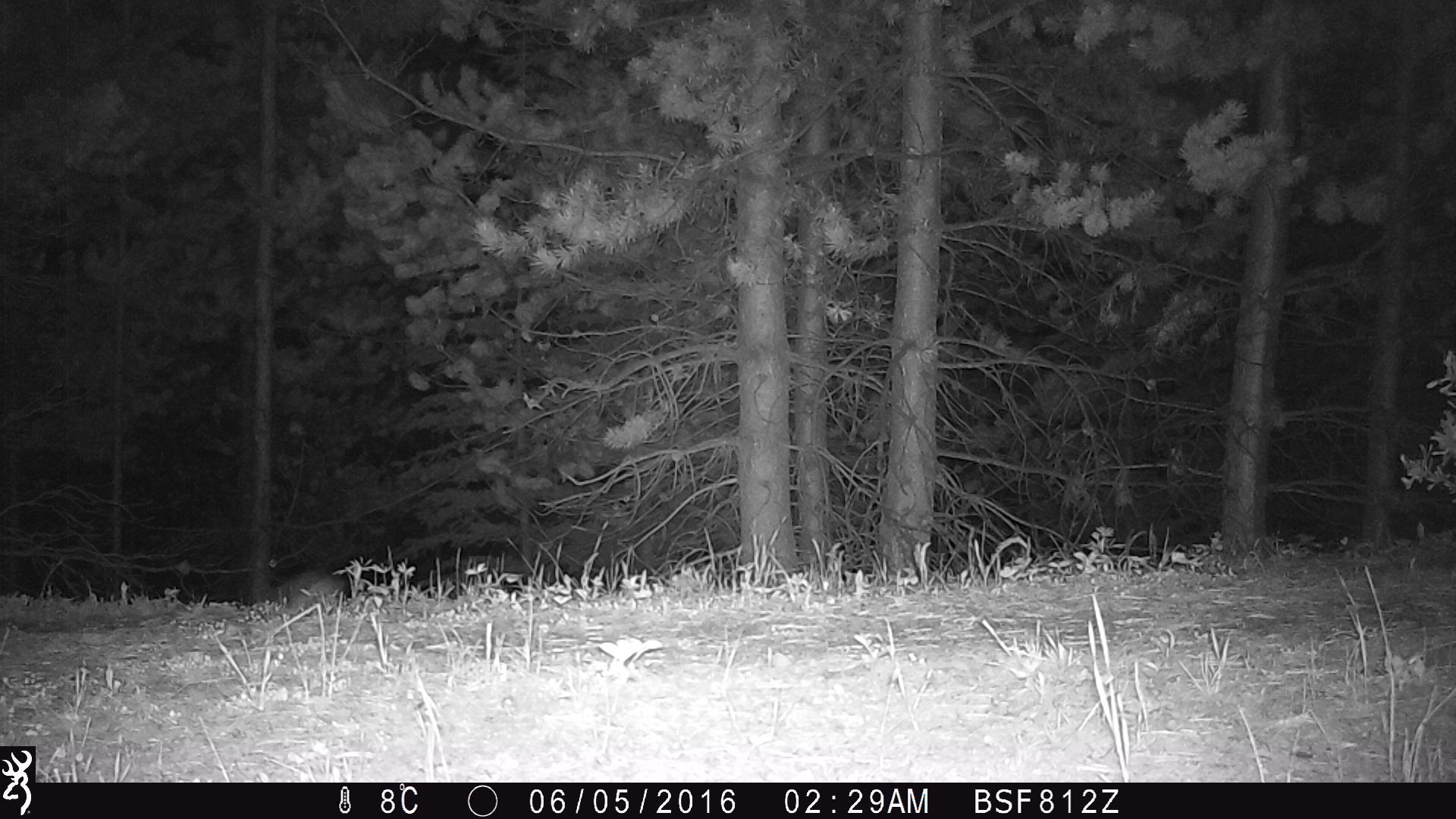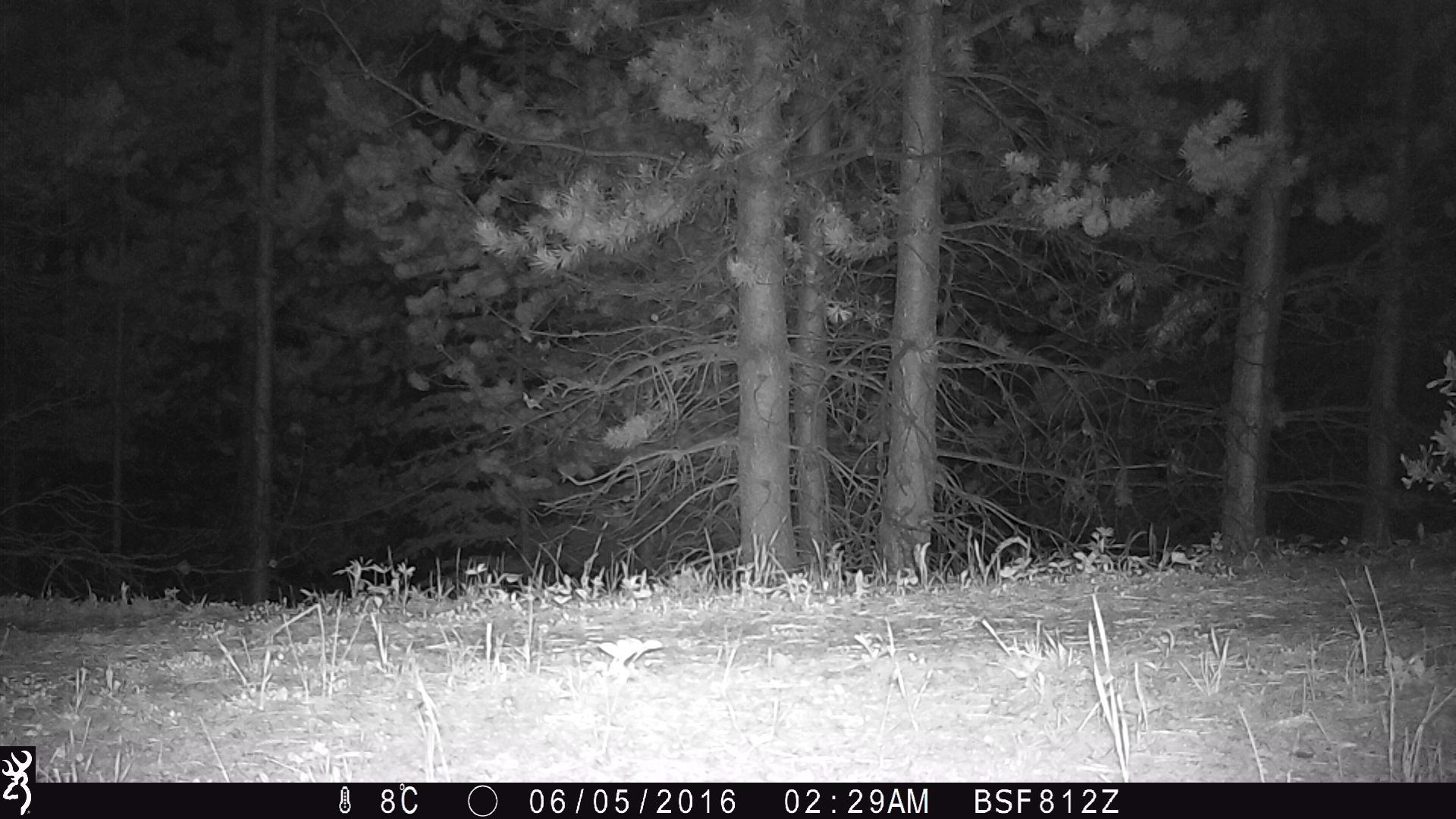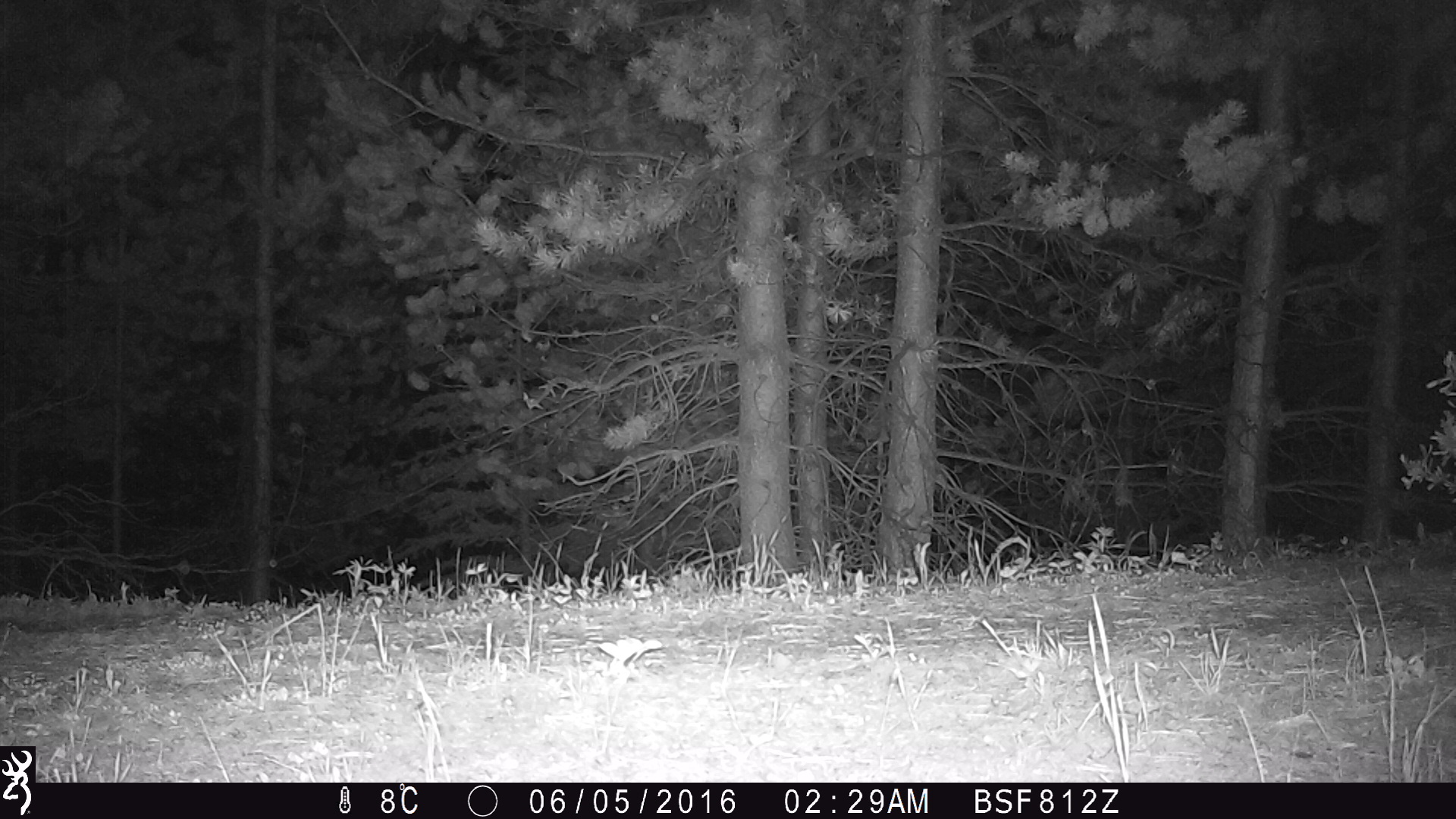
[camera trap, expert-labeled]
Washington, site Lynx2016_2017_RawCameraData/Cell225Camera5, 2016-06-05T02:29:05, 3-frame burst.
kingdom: Animalia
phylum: Chordata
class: Mammalia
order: Lagomorpha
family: Leporidae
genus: Lepus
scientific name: Lepus americanus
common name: snowshoe hare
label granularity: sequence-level